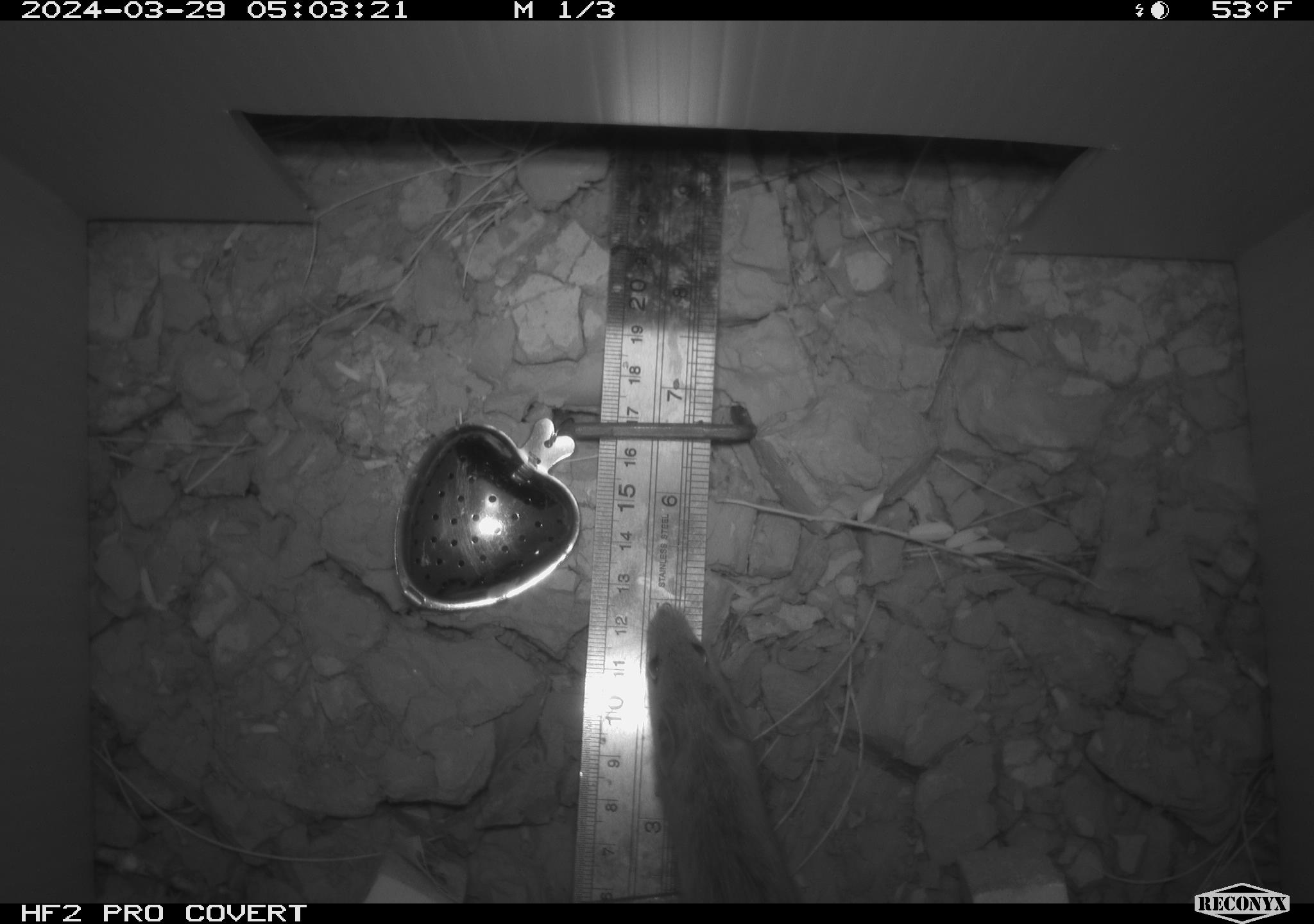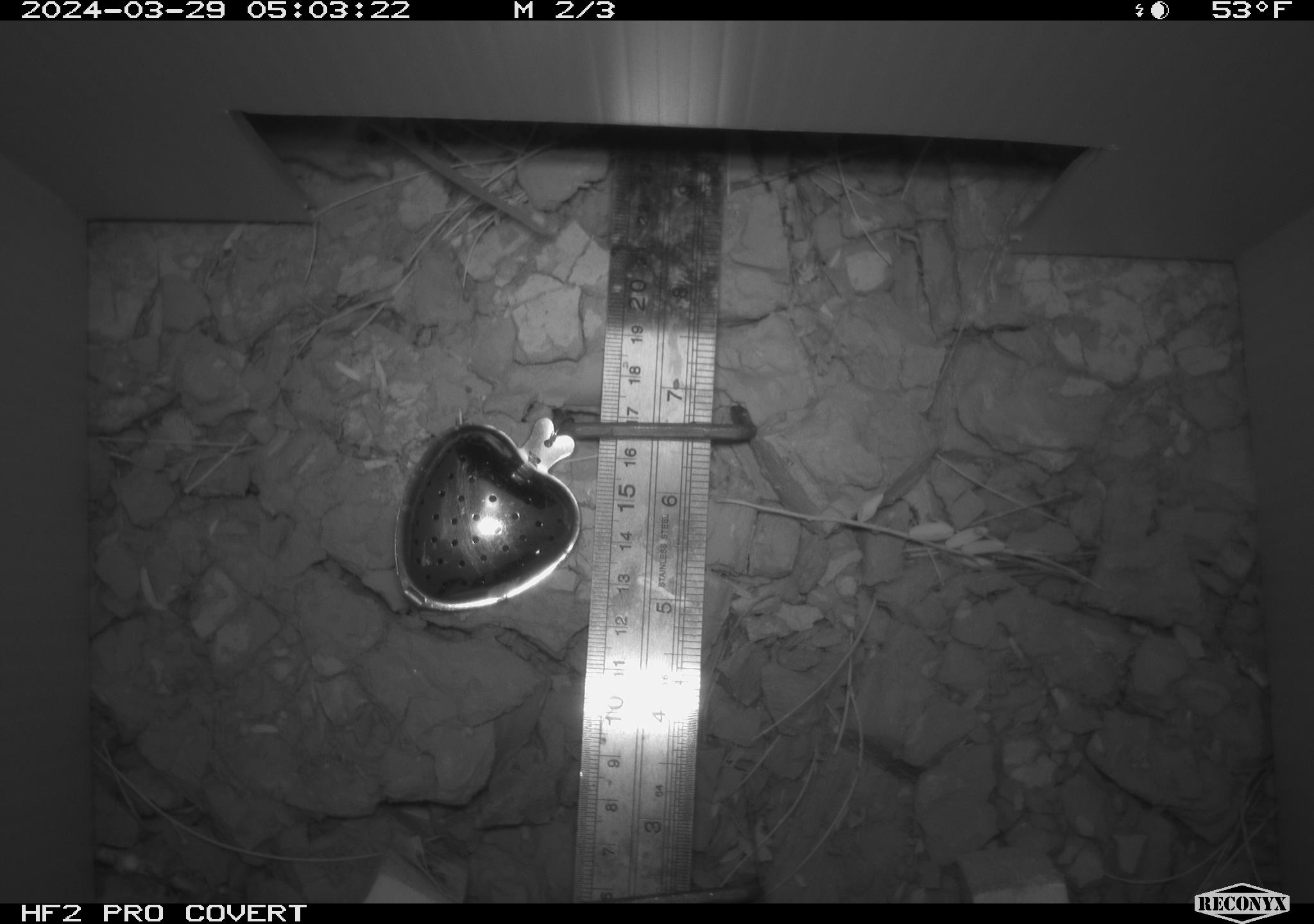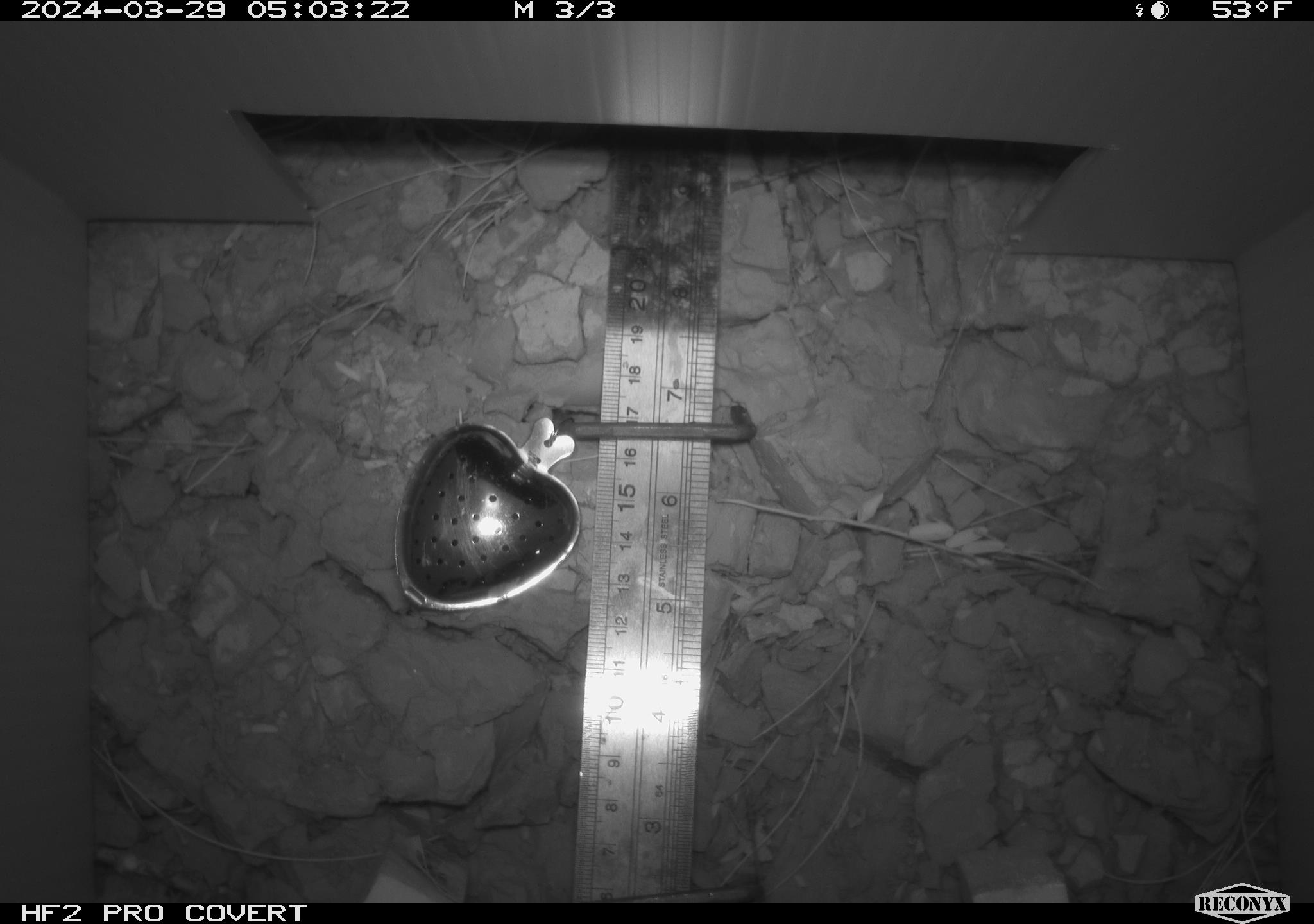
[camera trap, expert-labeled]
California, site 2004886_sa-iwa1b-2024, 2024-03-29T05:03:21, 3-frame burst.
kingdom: Animalia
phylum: Chordata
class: Mammalia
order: Rodentia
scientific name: Rodentia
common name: mouse species